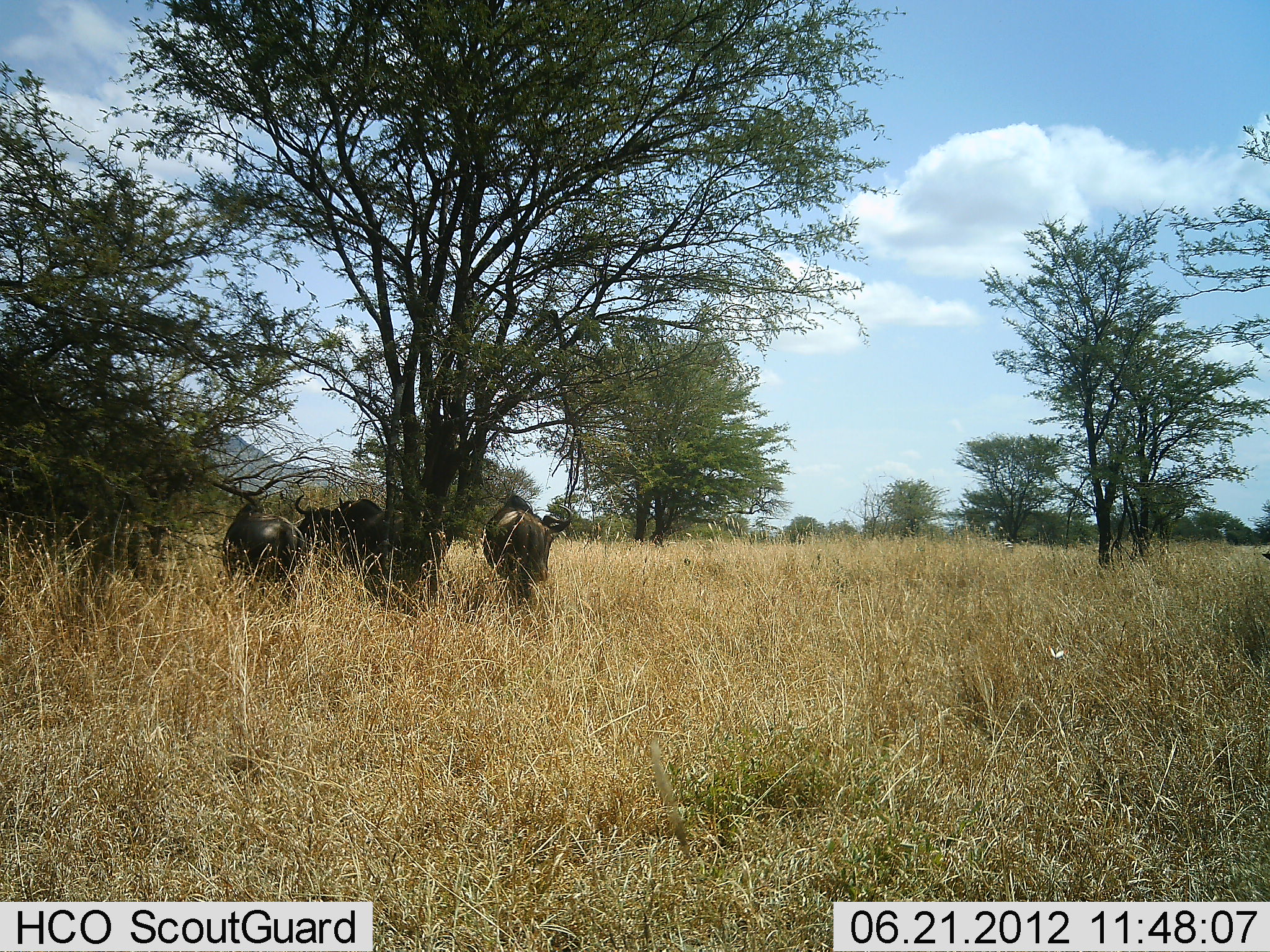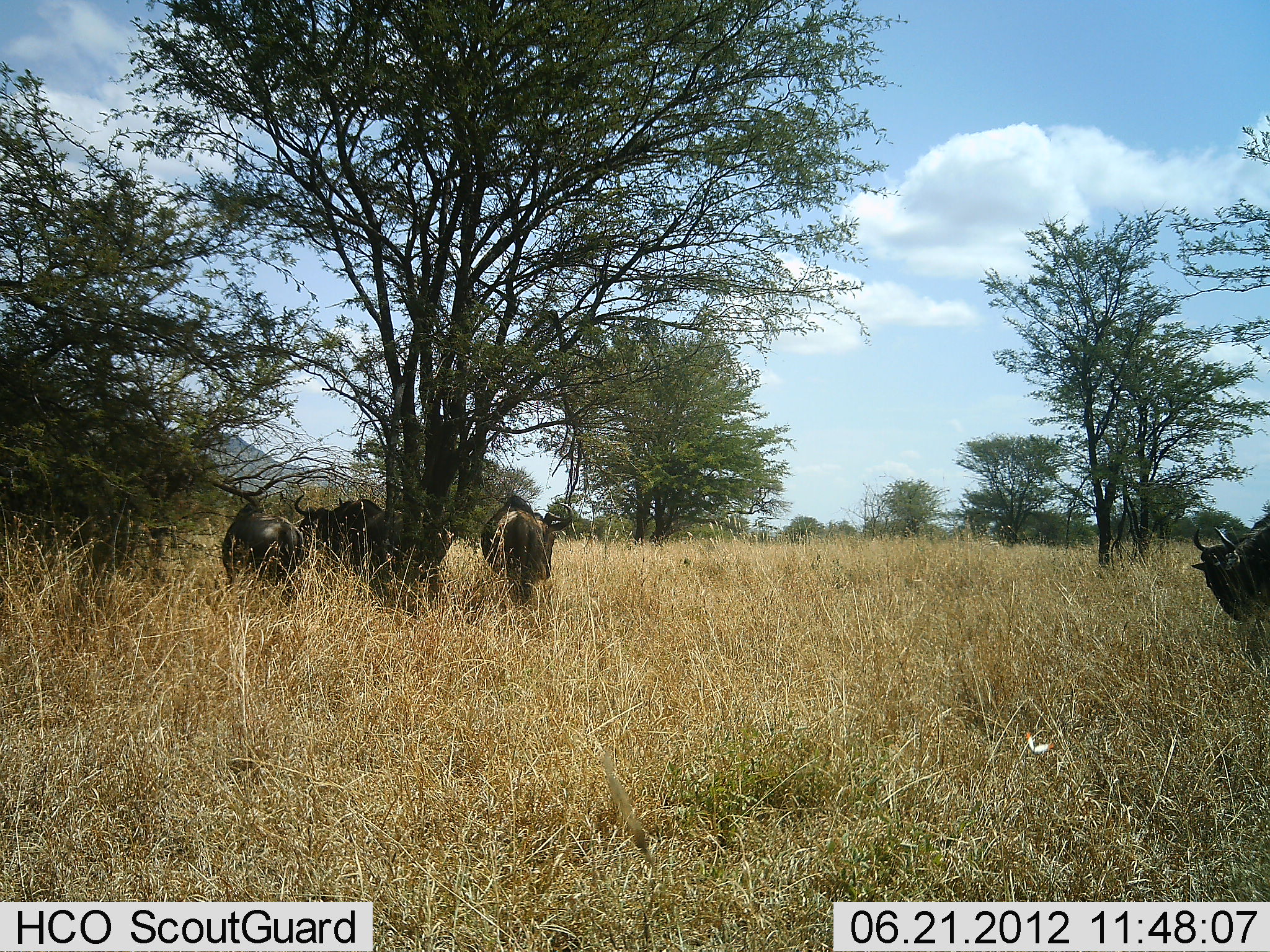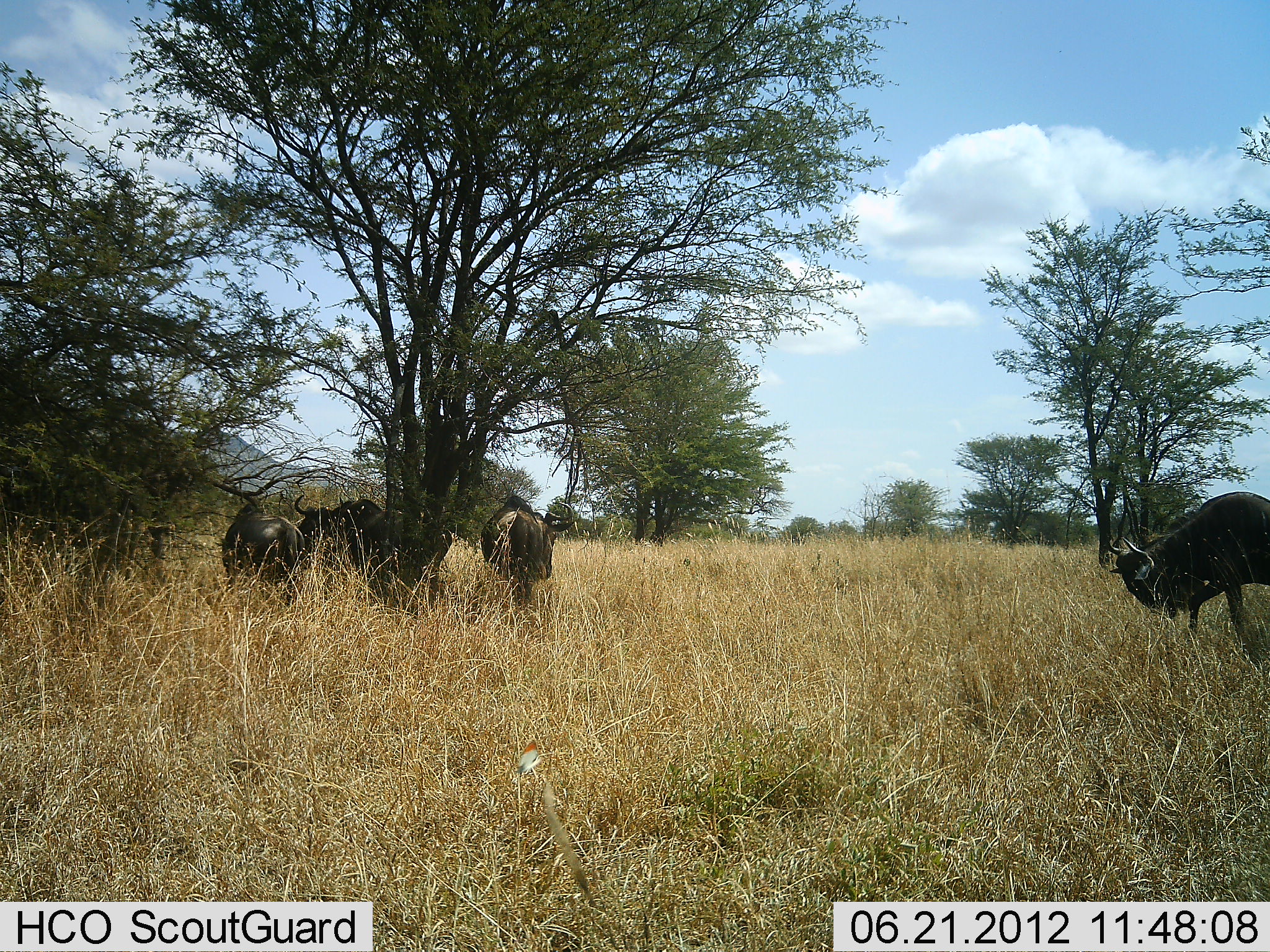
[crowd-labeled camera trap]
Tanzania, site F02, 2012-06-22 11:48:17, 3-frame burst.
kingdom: Animalia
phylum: Chordata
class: Mammalia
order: Artiodactyla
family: Bovidae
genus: Connochaetes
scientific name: Connochaetes taurinus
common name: blue wildebeest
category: wildebeest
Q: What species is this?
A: Wildebeest (blue wildebeest) (Connochaetes taurinus).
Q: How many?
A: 4.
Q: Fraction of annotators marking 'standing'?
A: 100%.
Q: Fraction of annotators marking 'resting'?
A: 10%.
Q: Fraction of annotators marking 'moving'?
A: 80%.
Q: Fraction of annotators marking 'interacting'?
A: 0%.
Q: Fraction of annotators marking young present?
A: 0%.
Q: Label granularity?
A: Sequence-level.